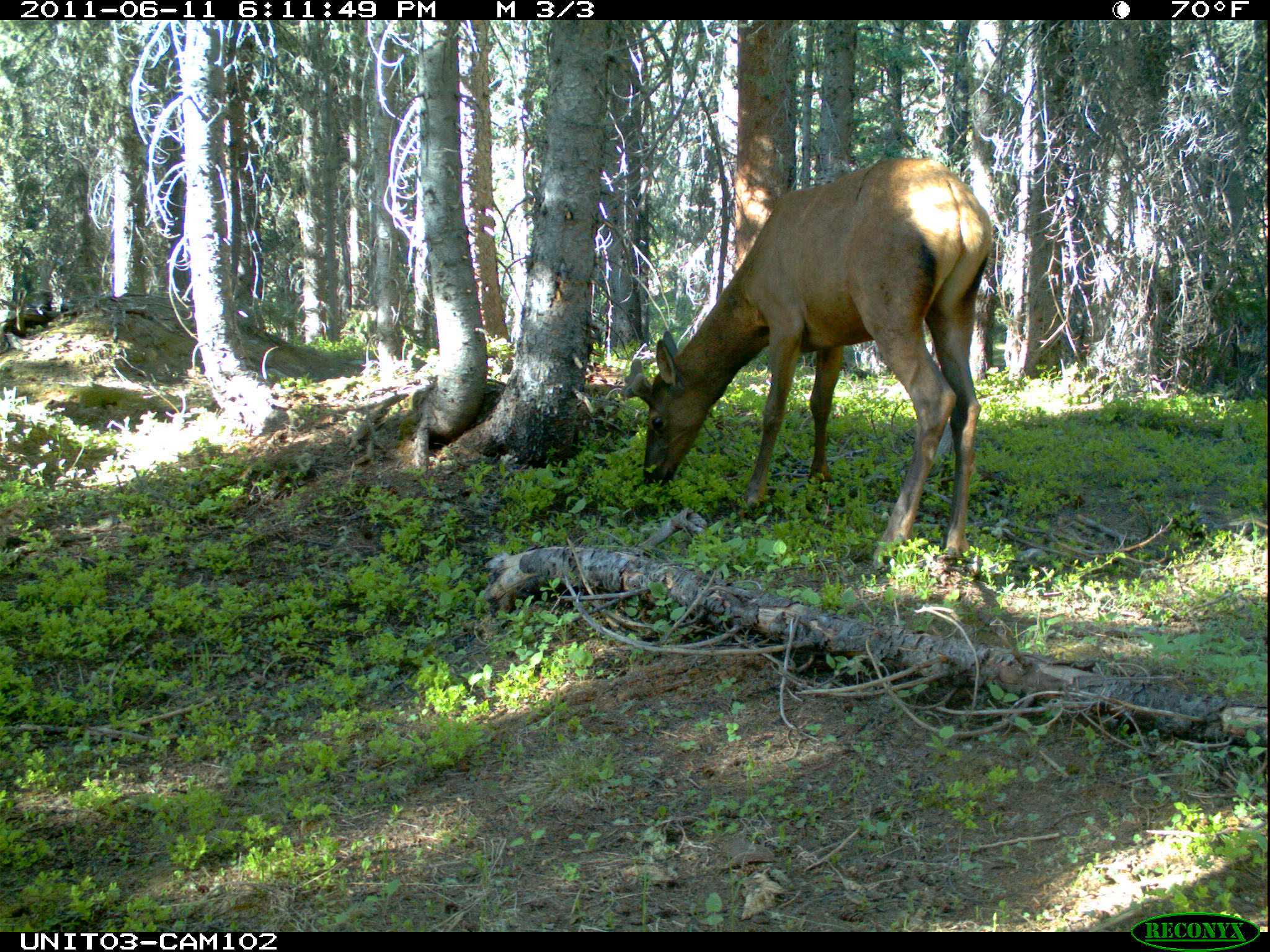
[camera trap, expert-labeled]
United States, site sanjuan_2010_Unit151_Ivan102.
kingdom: Animalia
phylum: Chordata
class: Mammalia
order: Artiodactyla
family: Cervidae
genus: Cervus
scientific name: Cervus elaphus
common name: red deer